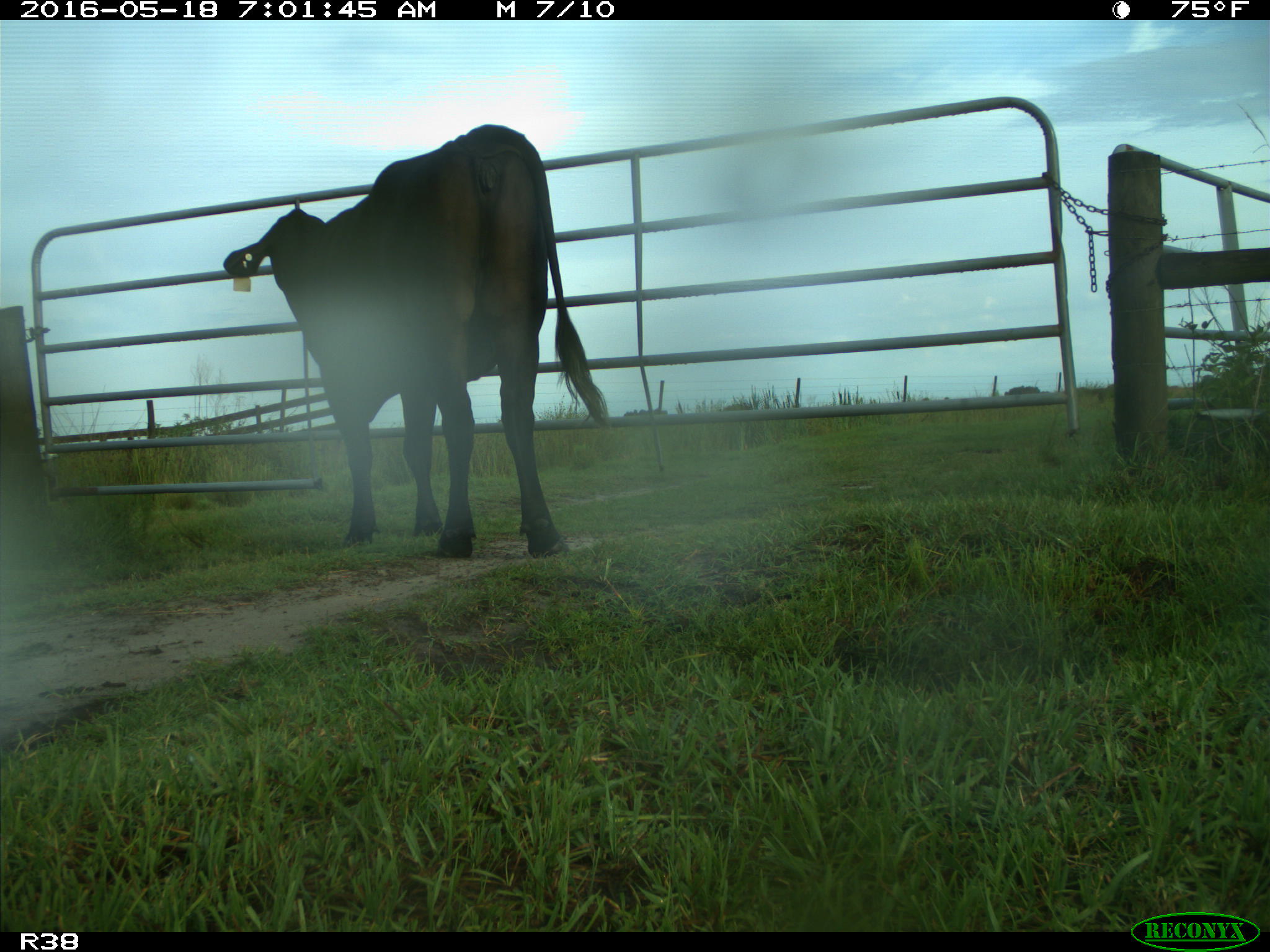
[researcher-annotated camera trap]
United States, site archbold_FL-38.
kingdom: Animalia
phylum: Chordata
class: Mammalia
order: Artiodactyla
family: Bovidae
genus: Bos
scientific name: Bos taurus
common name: domestic cow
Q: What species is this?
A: Bos taurus (domestic cow).